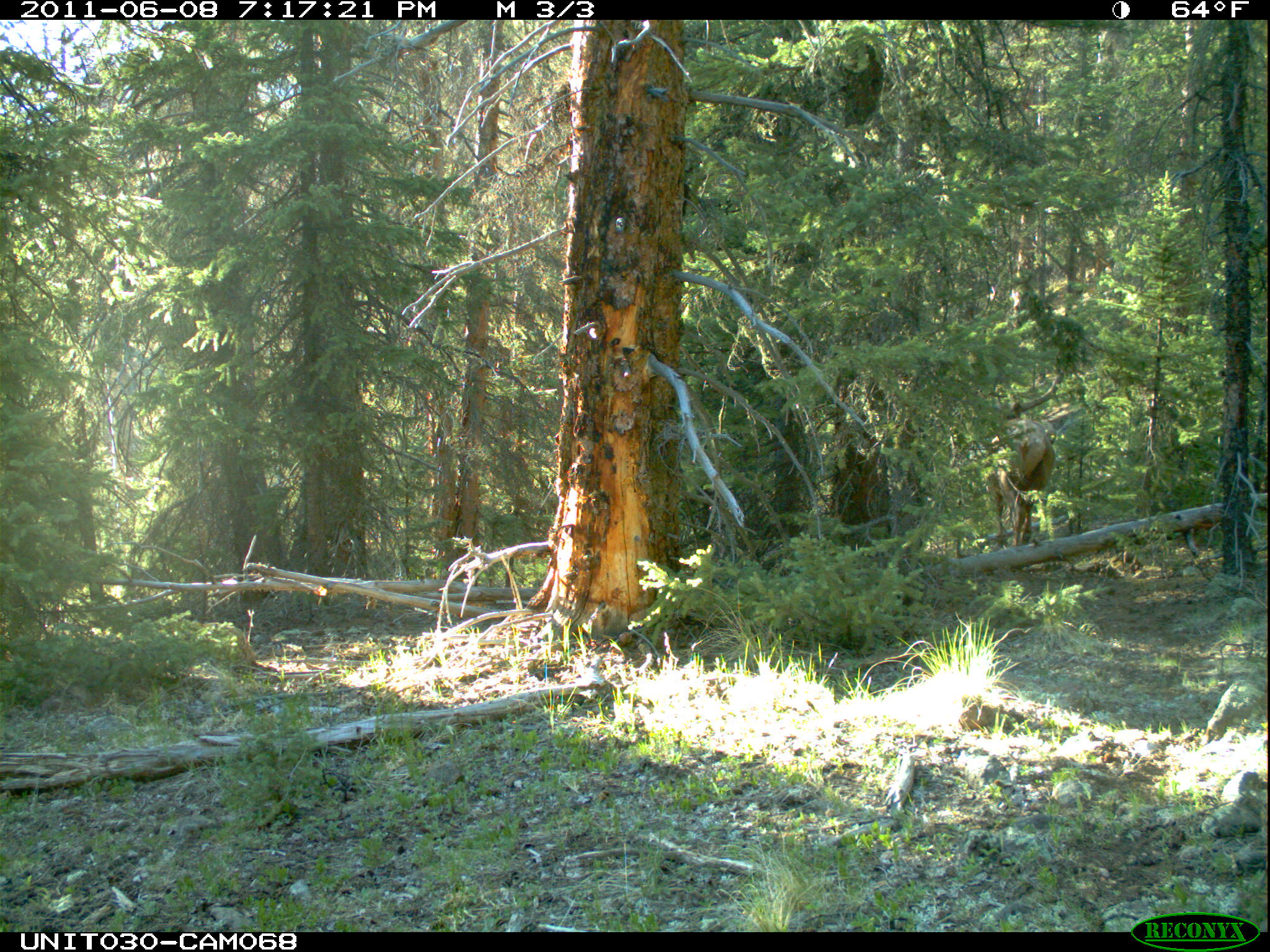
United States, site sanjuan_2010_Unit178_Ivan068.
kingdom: Animalia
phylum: Chordata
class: Mammalia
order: Artiodactyla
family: Cervidae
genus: Cervus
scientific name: Cervus elaphus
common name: red deer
Cervus elaphus (red deer).